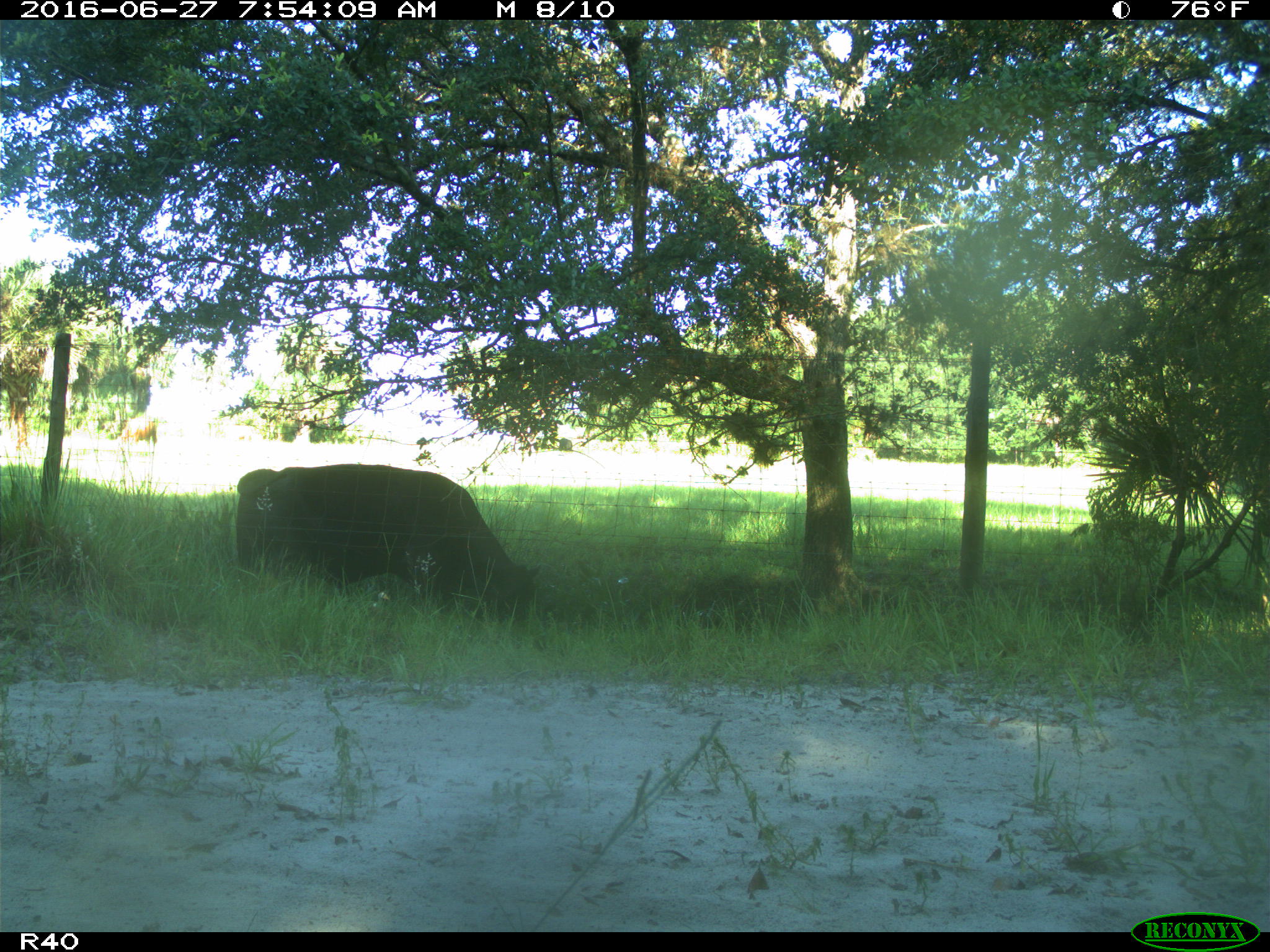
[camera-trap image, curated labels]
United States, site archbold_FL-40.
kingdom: Animalia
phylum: Chordata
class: Mammalia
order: Artiodactyla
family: Bovidae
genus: Bos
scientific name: Bos taurus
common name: domestic cow